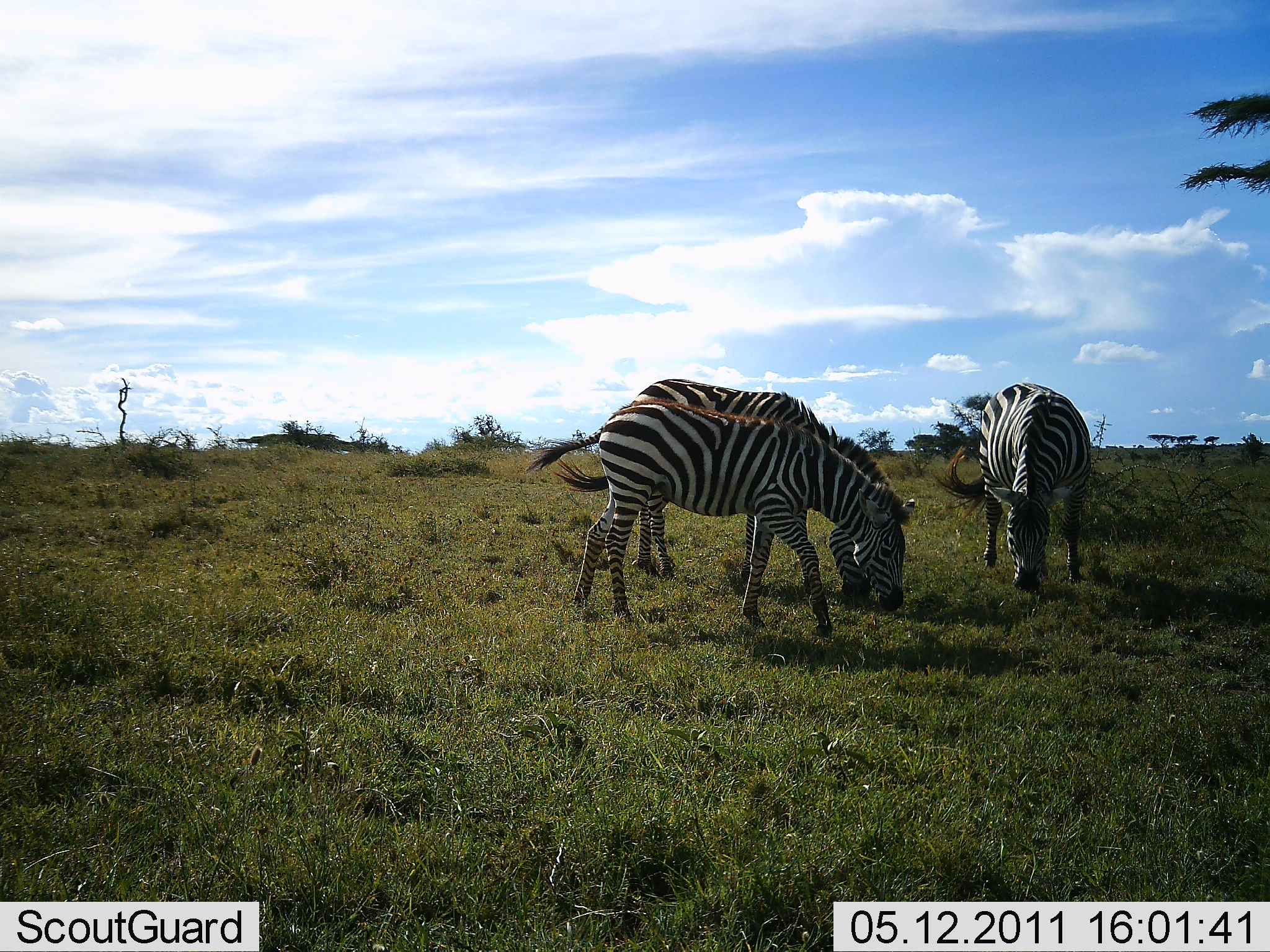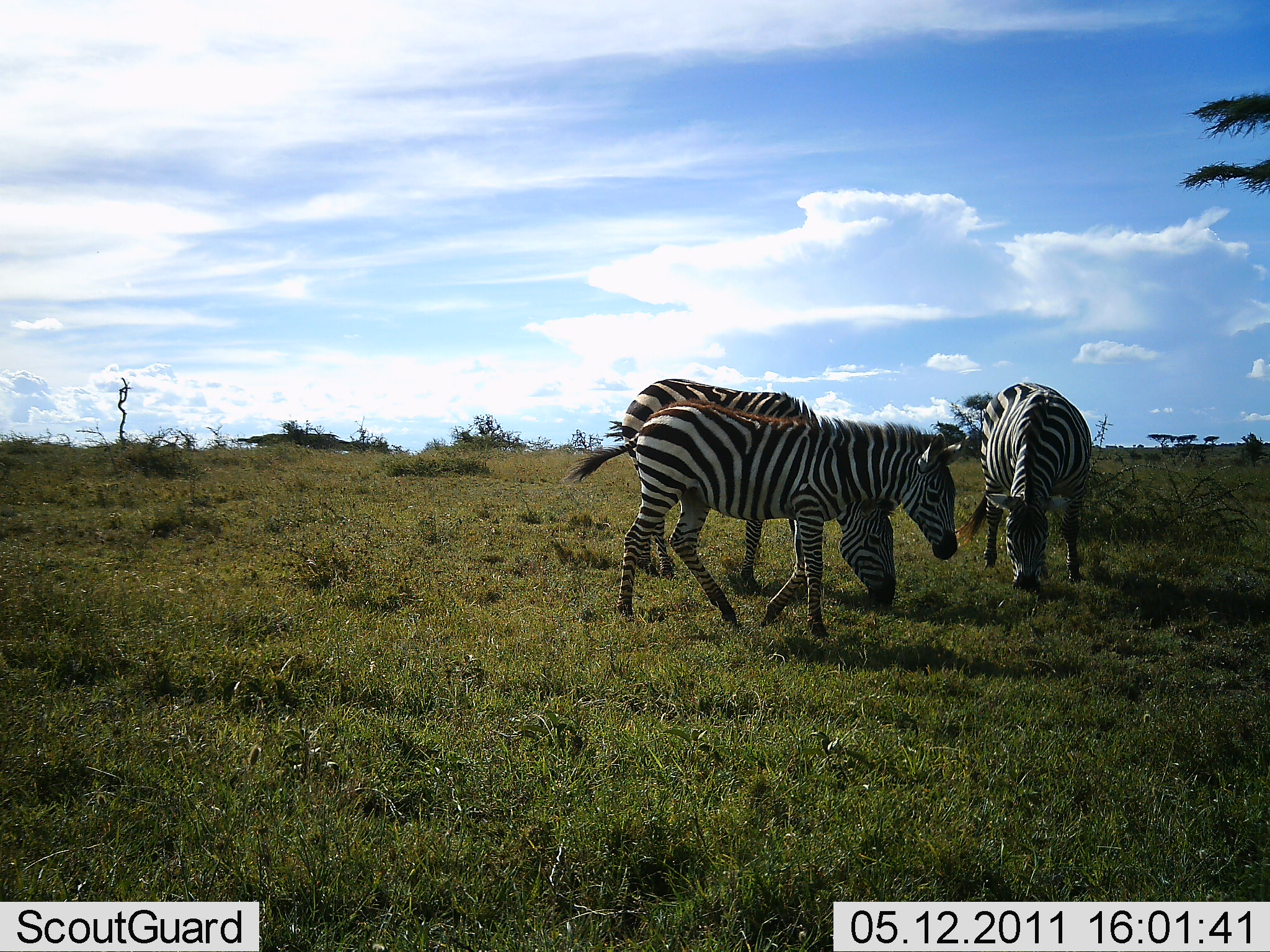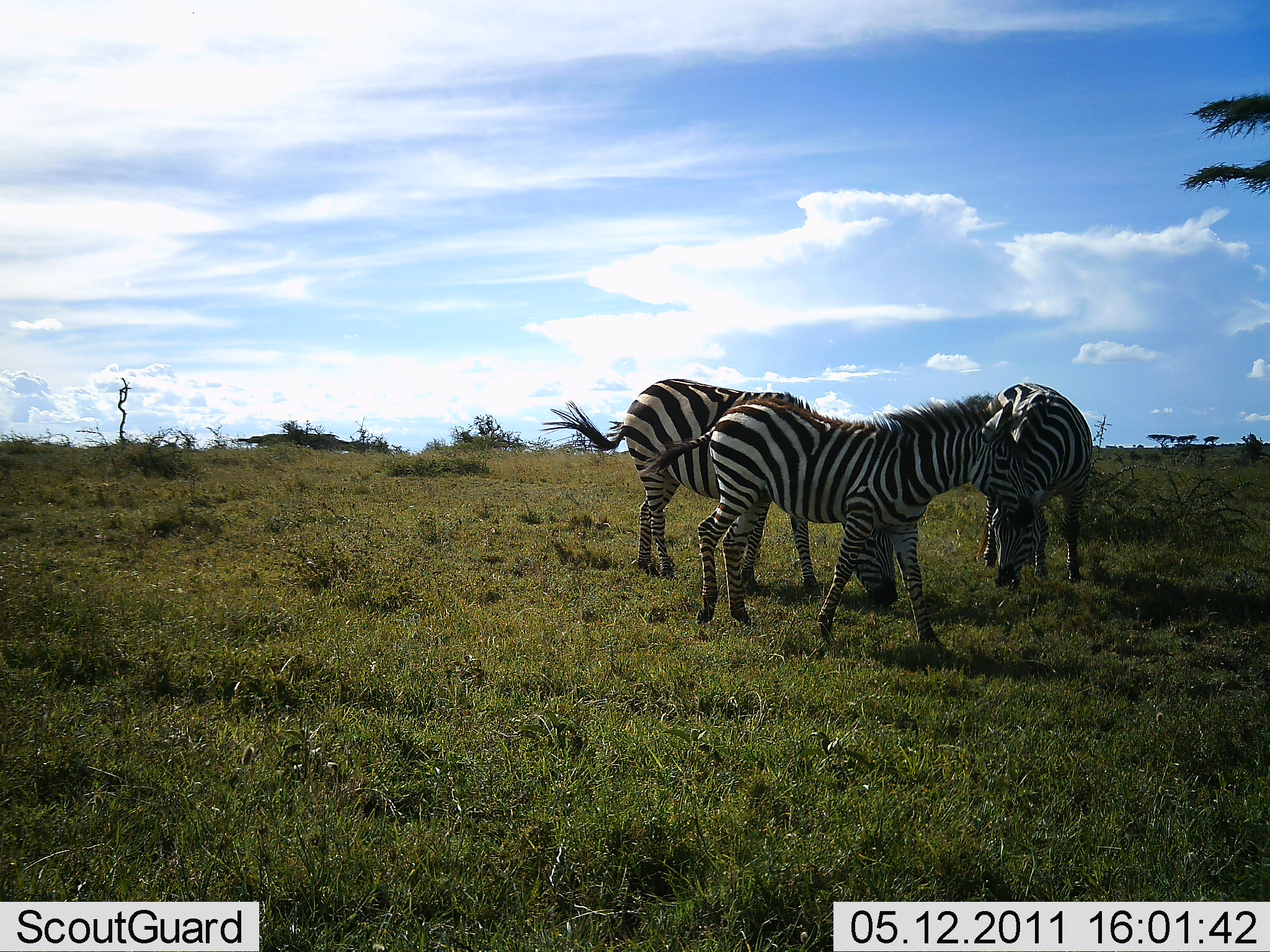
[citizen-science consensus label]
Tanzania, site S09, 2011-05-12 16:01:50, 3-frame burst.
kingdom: Animalia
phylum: Chordata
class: Mammalia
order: Perissodactyla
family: Equidae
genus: Equus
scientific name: Equus quagga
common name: plains zebra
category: zebra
Zebra (plains zebra) (Equus quagga), count 3. Behavior (volunteer vote fractions): standing 20%, resting 0%, moving 50%, interacting 0%. Young present (vote fraction): 0%. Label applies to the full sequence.